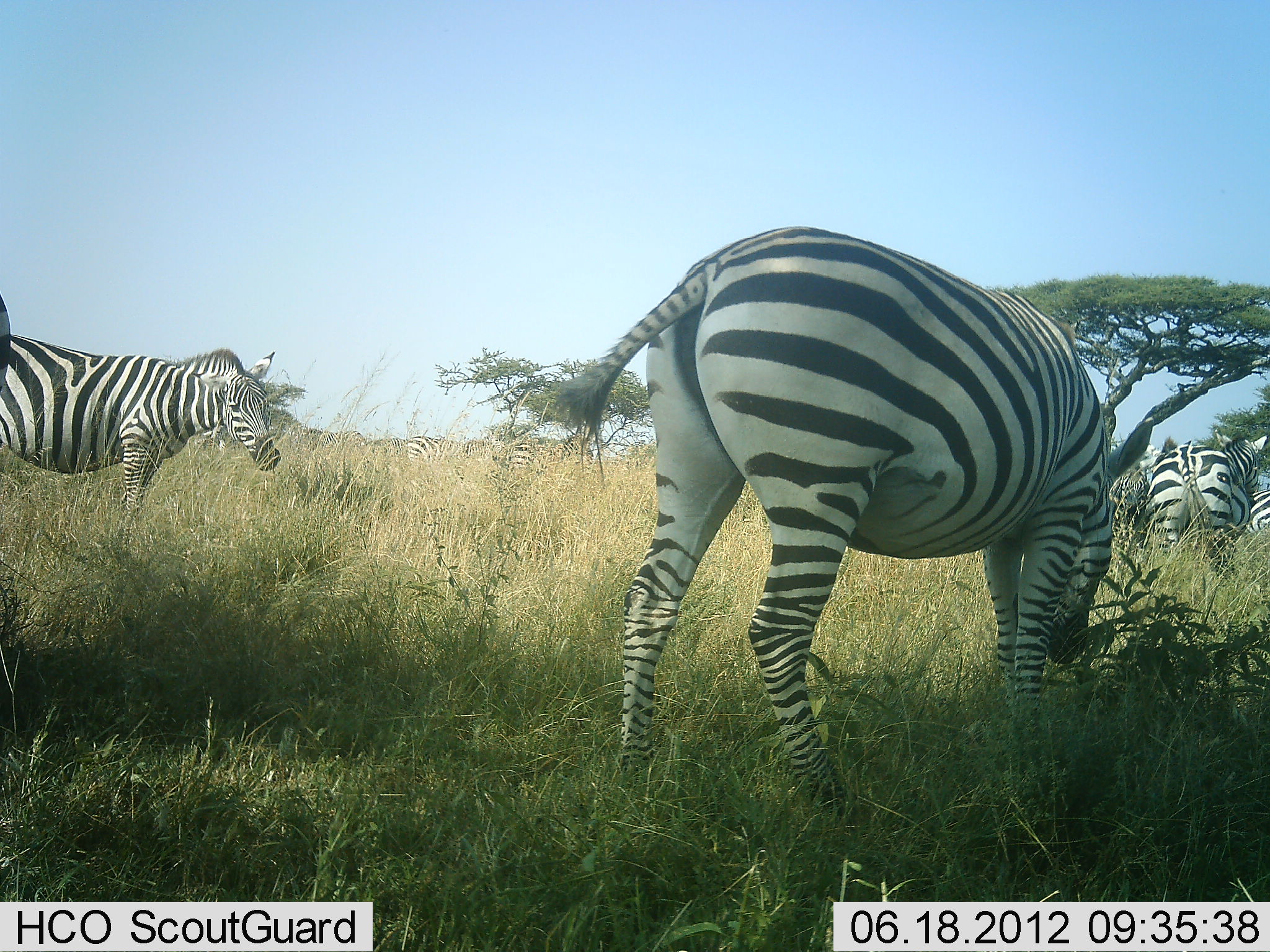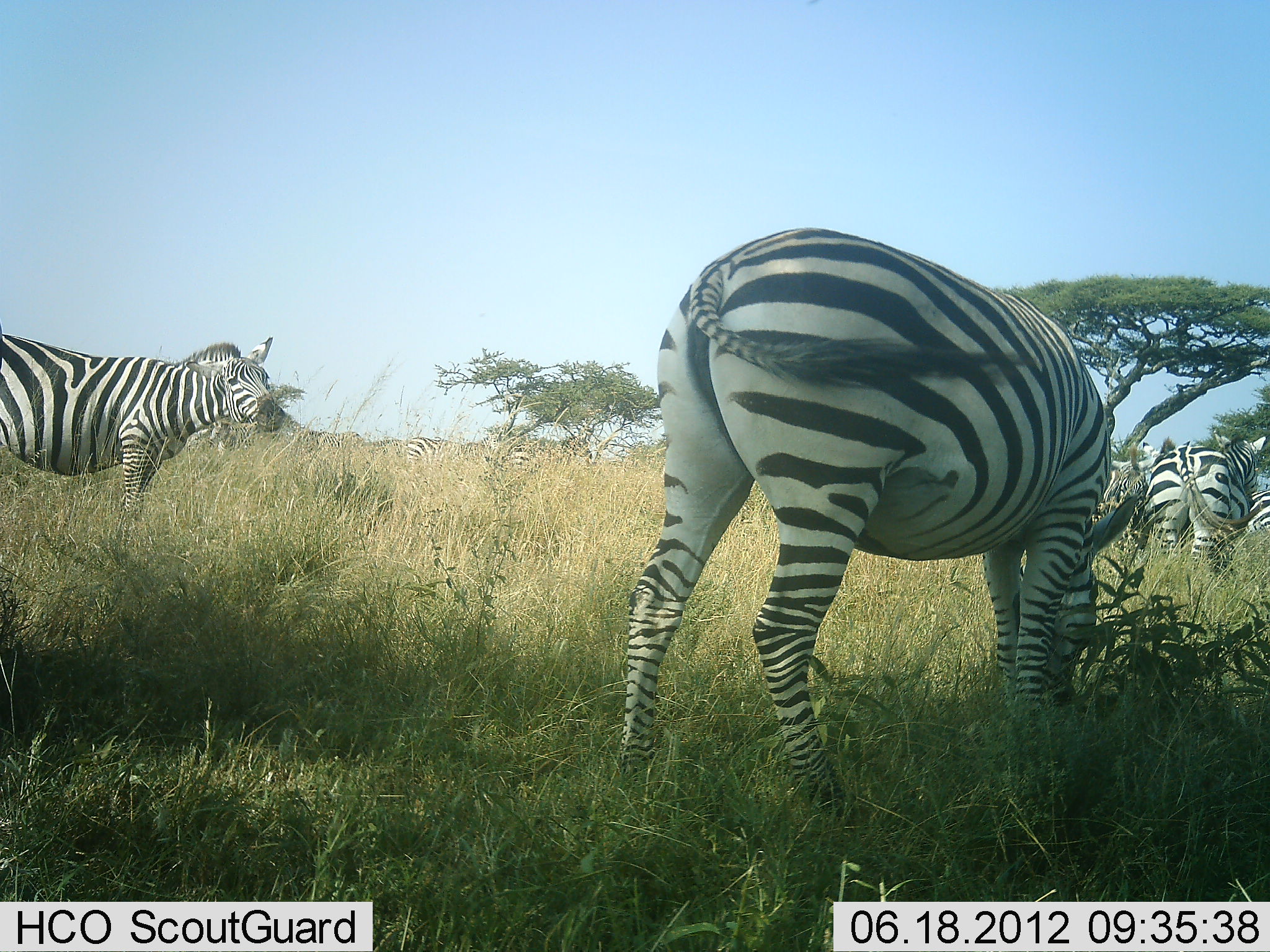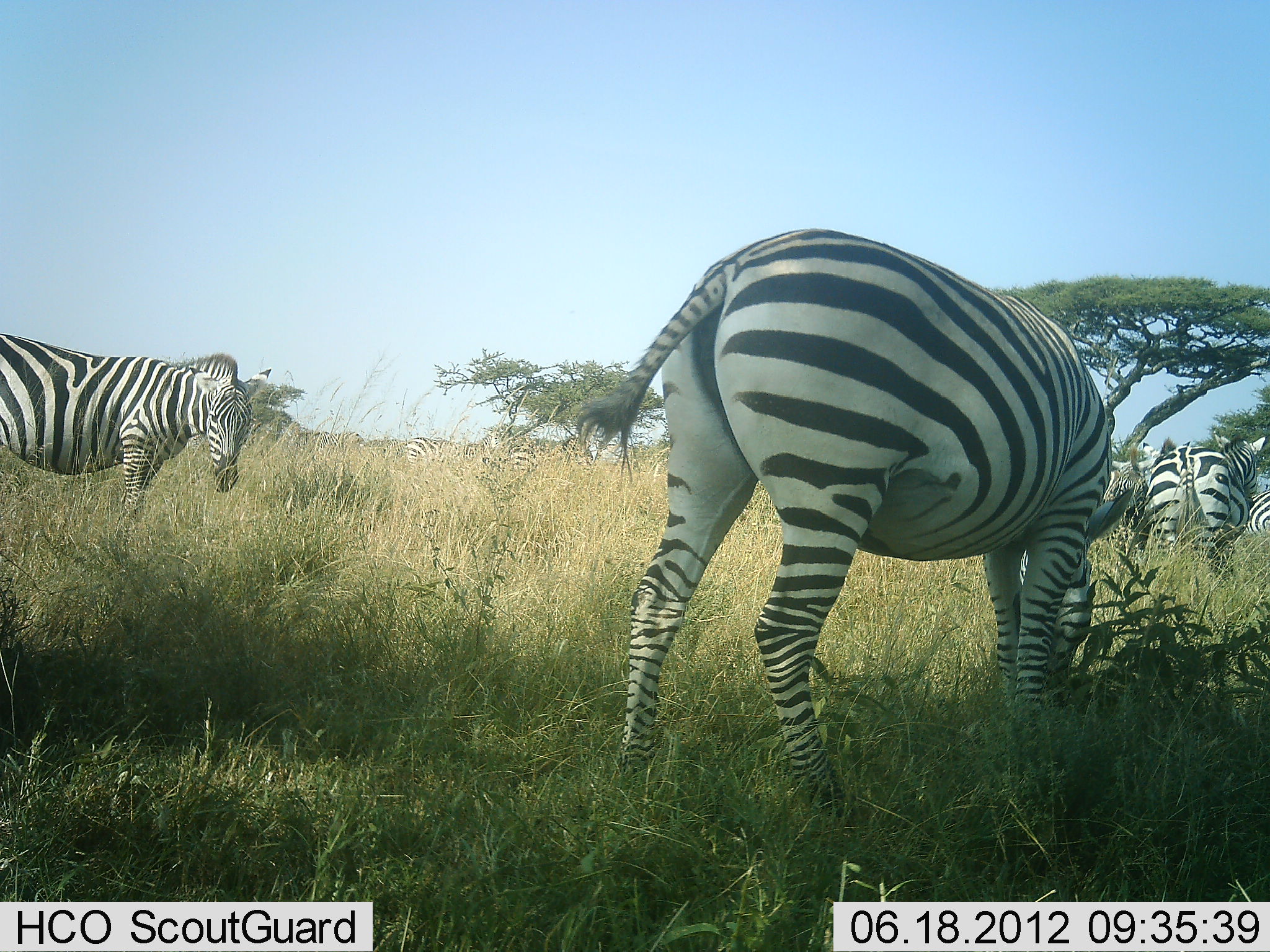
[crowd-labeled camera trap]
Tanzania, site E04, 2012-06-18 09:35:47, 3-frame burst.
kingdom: Animalia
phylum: Chordata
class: Mammalia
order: Perissodactyla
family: Equidae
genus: Equus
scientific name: Equus quagga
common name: plains zebra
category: zebra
Zebra (plains zebra) (Equus quagga), count 8. Behavior (volunteer vote fractions): standing 70%, resting 0%, moving 0%, interacting 10%. Young present (vote fraction): 0%. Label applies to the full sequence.